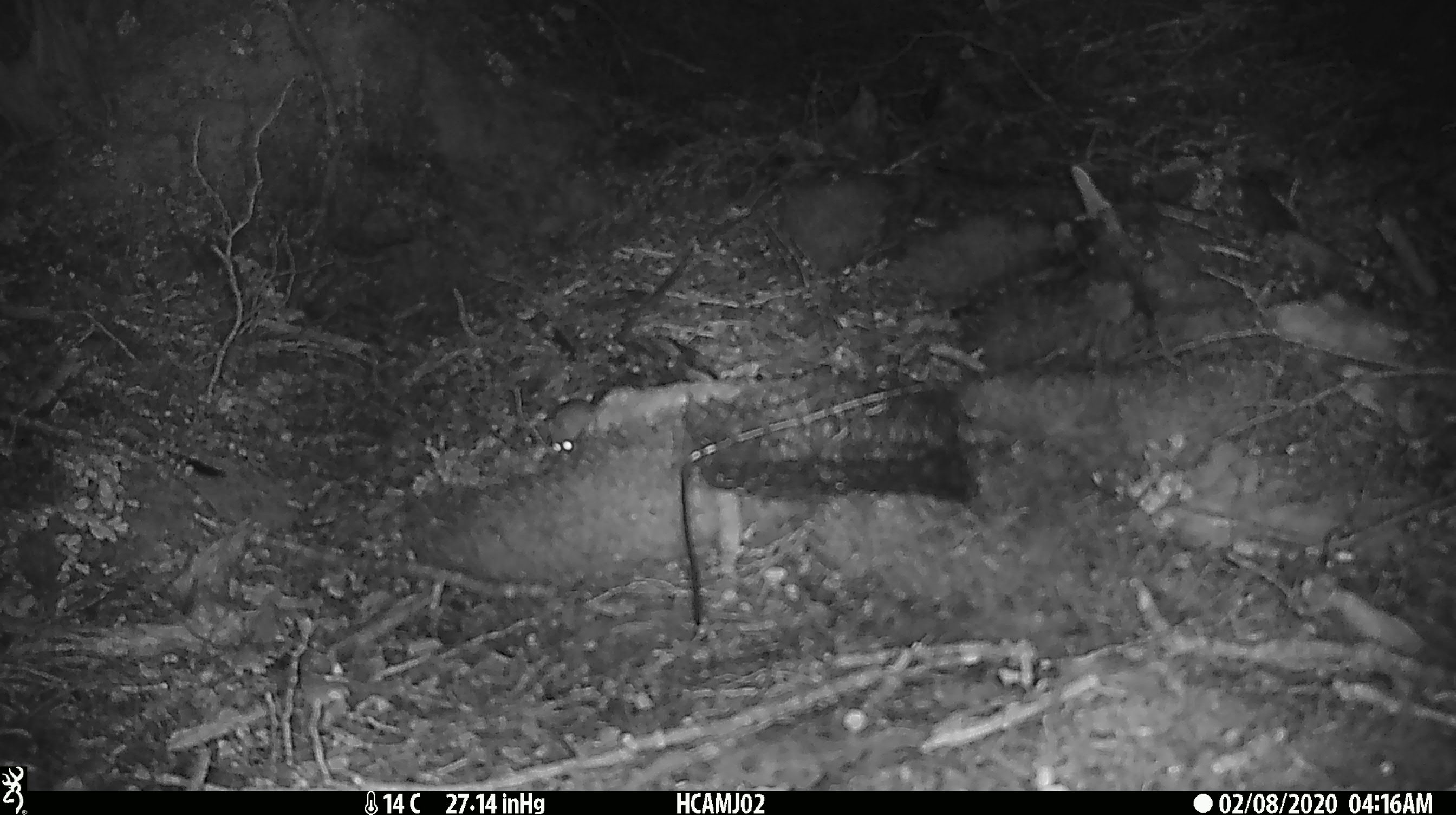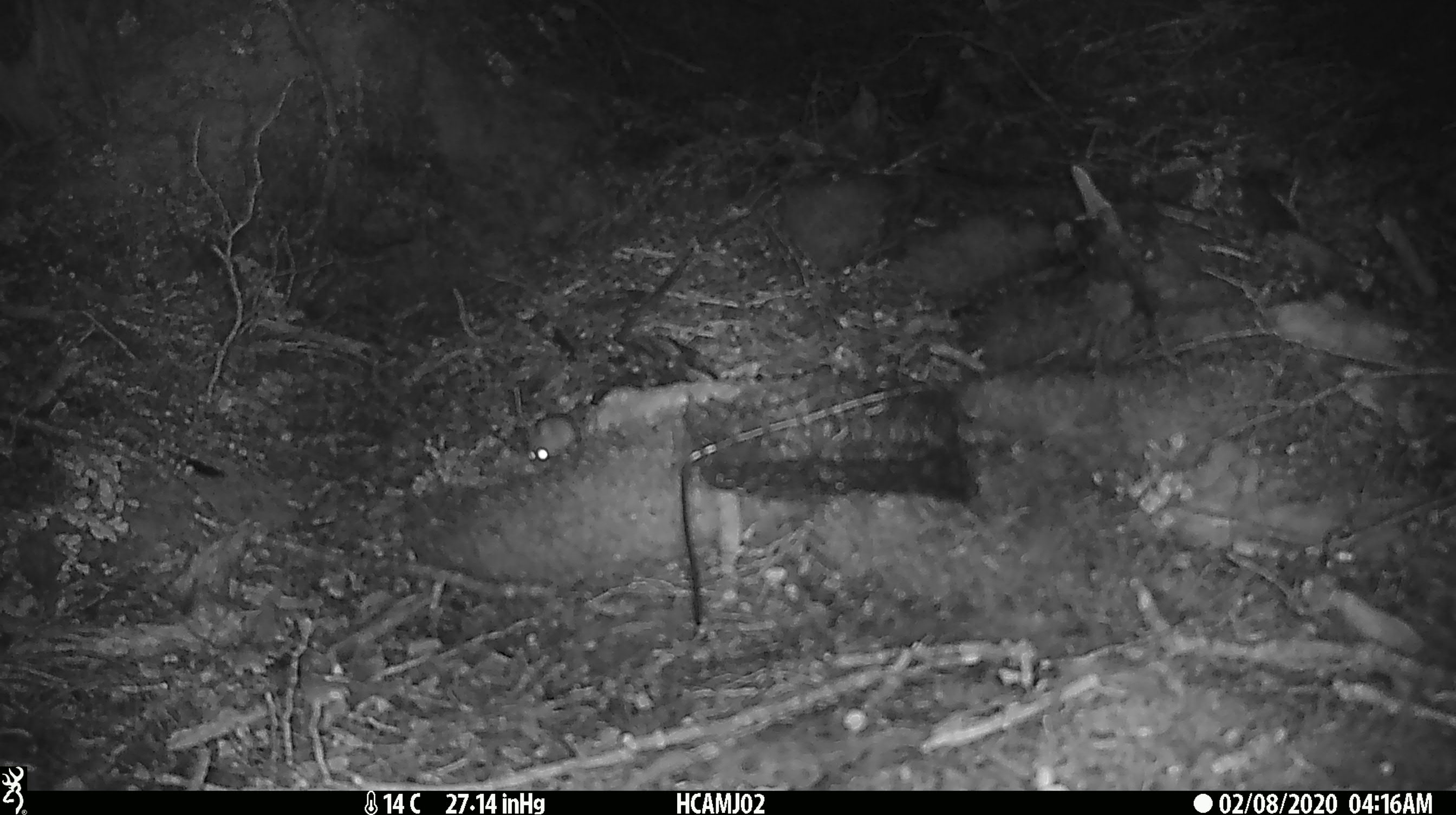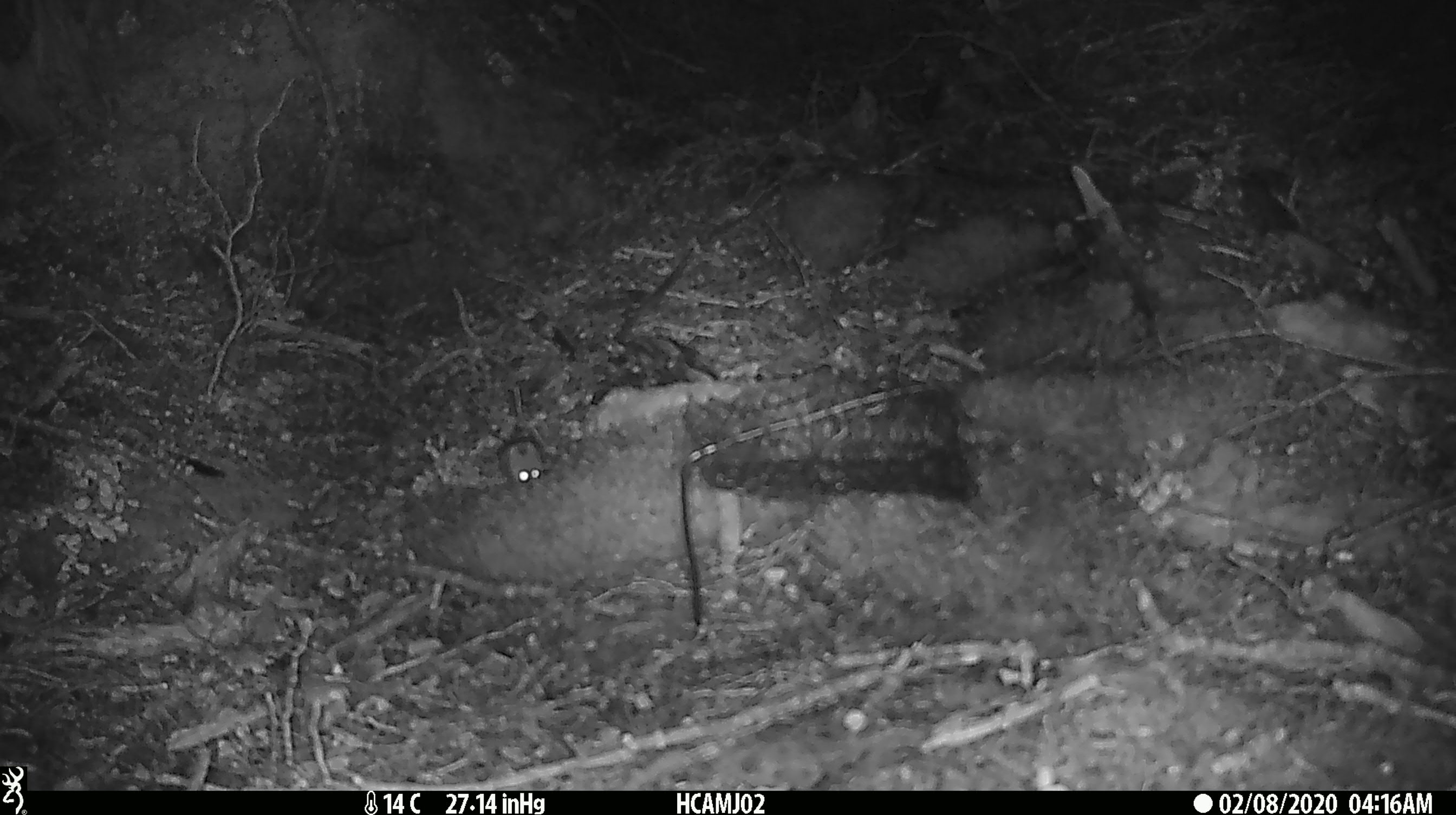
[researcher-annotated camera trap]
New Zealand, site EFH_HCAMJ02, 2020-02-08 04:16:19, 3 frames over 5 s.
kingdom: Animalia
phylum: Chordata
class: Mammalia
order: Rodentia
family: Muridae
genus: Mus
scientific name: Mus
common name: mouse